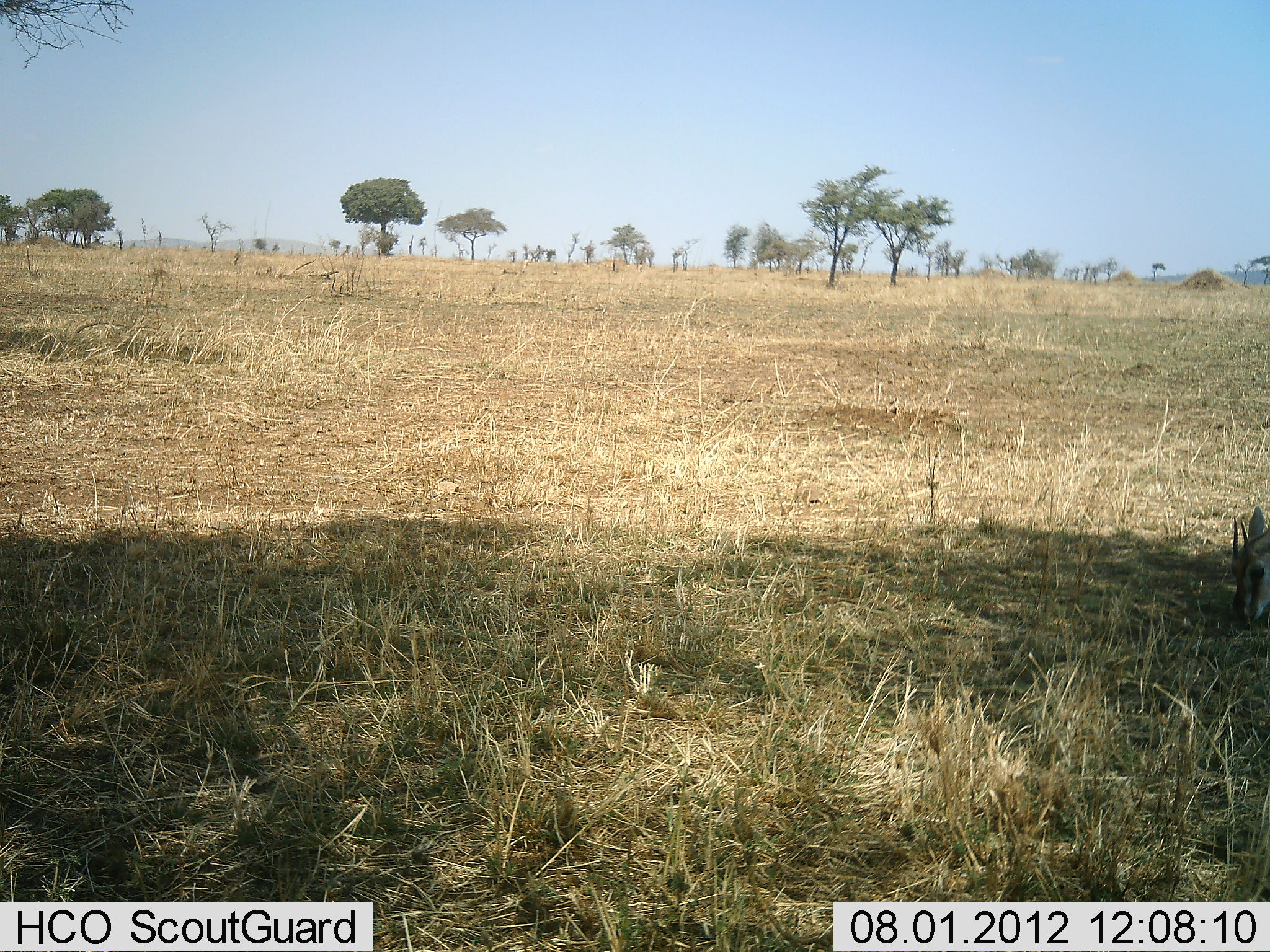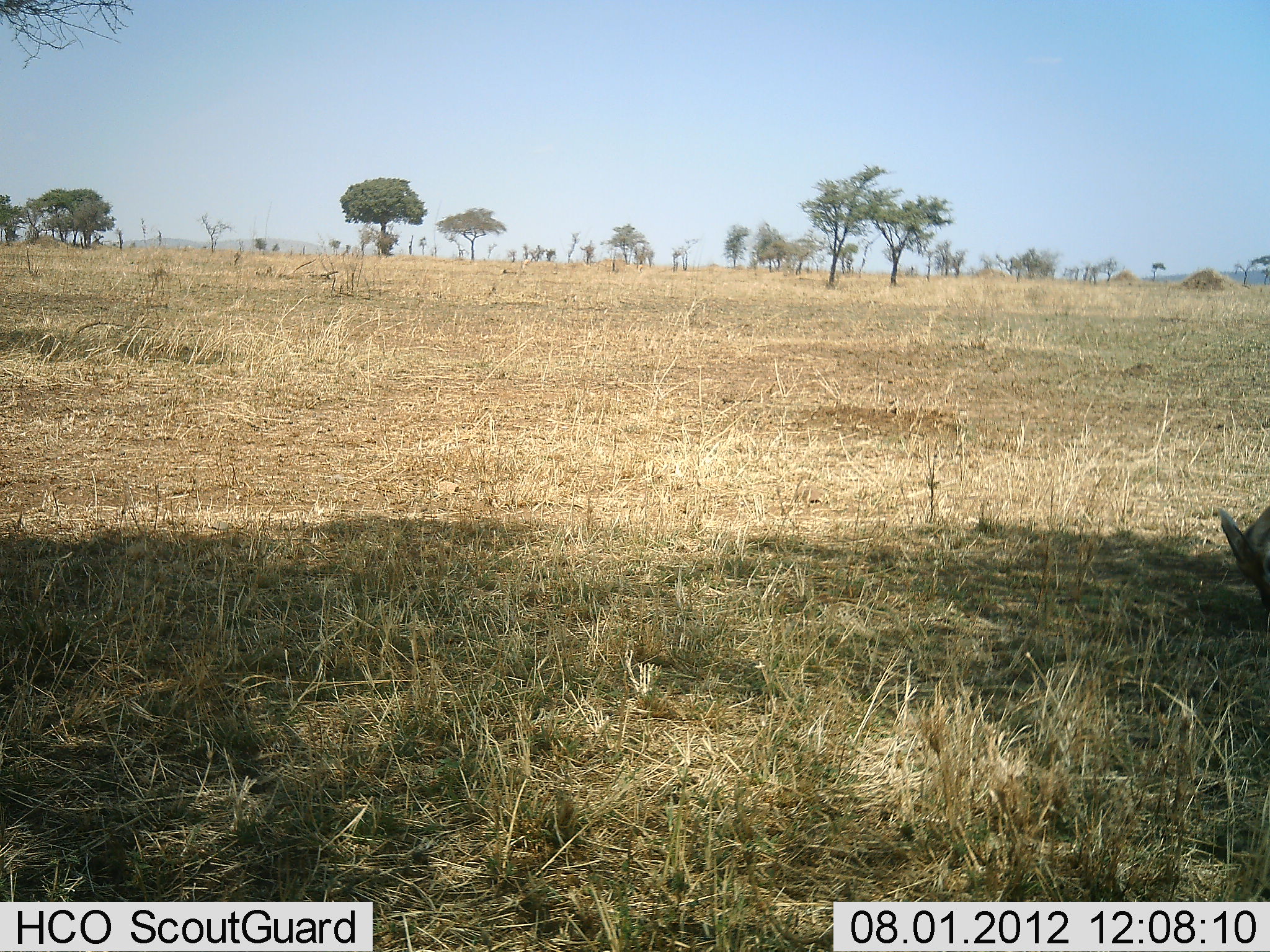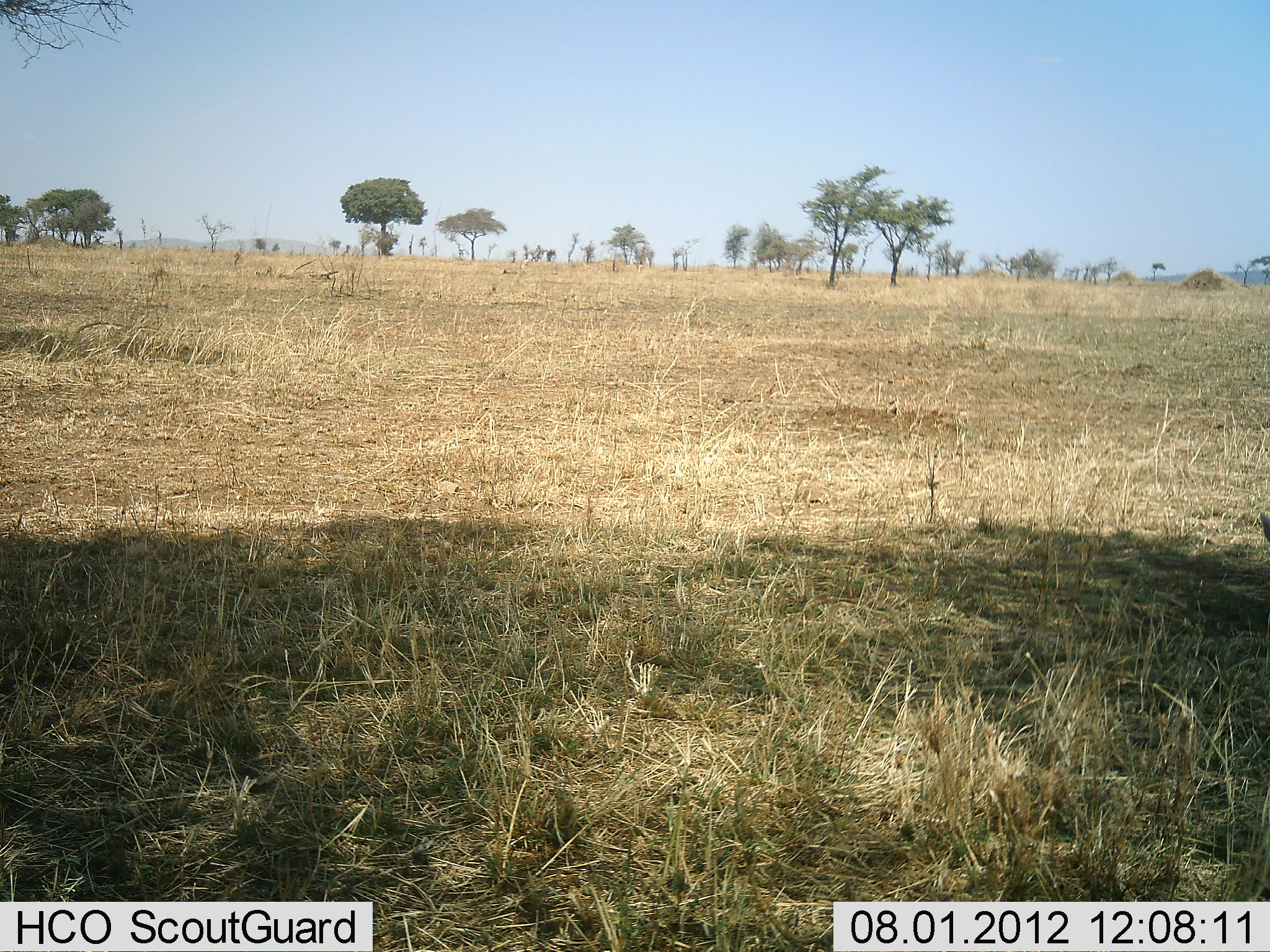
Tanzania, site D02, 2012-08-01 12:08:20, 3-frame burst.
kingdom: Animalia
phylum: Chordata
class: Mammalia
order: Artiodactyla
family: Bovidae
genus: Eudorcas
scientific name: Eudorcas thomsonii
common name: thomson's gazelle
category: gazellethomsons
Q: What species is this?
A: Gazellethomsons (thomson's gazelle) (Eudorcas thomsonii).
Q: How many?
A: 1.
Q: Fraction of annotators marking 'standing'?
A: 20%.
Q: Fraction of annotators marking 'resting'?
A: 0%.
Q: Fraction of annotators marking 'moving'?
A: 0%.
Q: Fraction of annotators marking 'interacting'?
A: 0%.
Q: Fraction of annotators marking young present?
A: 0%.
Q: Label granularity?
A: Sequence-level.